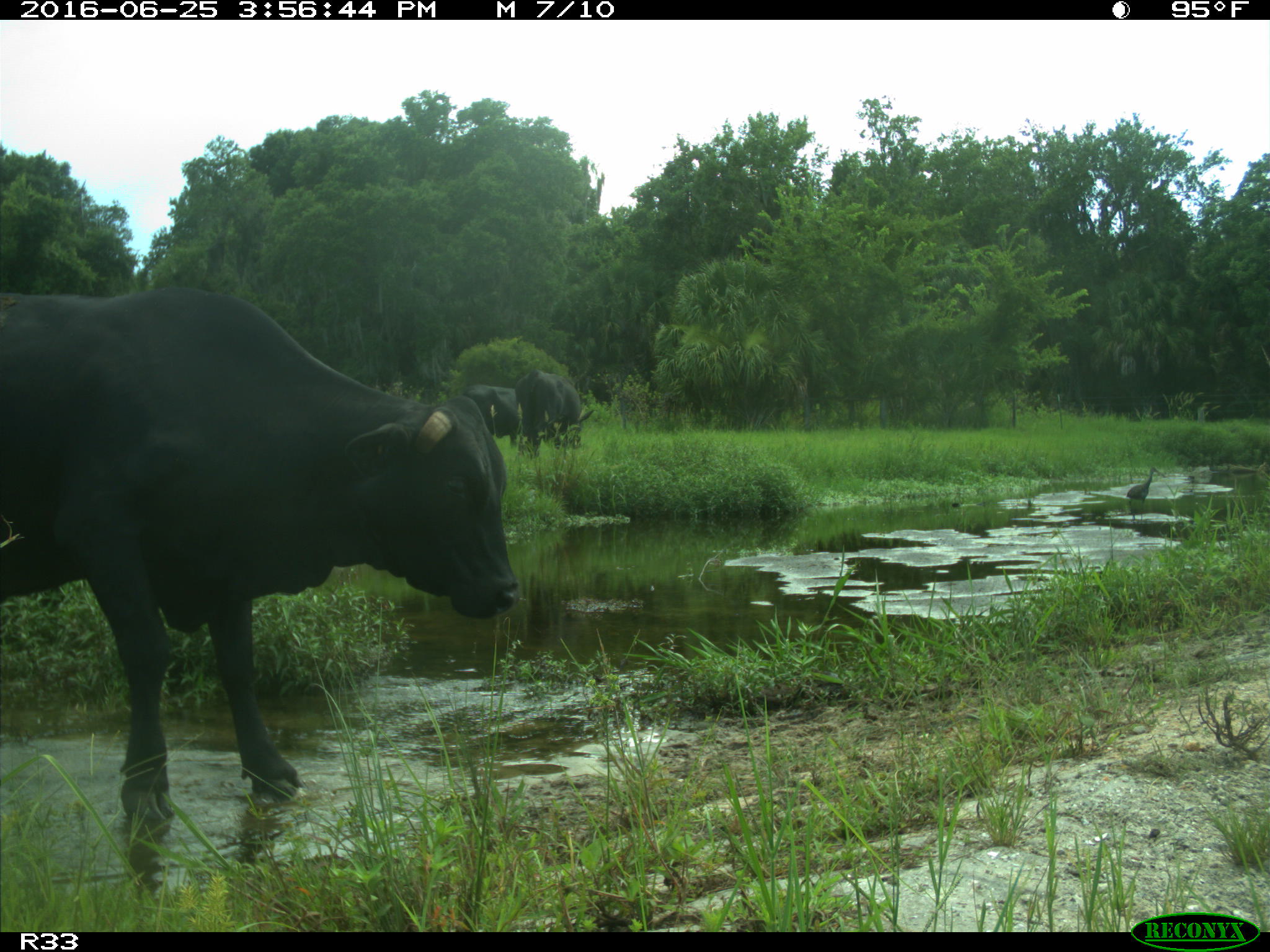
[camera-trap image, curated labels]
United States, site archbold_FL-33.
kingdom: Animalia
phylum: Chordata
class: Mammalia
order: Artiodactyla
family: Bovidae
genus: Bos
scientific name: Bos taurus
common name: domestic cow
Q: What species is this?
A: Bos taurus (domestic cow).